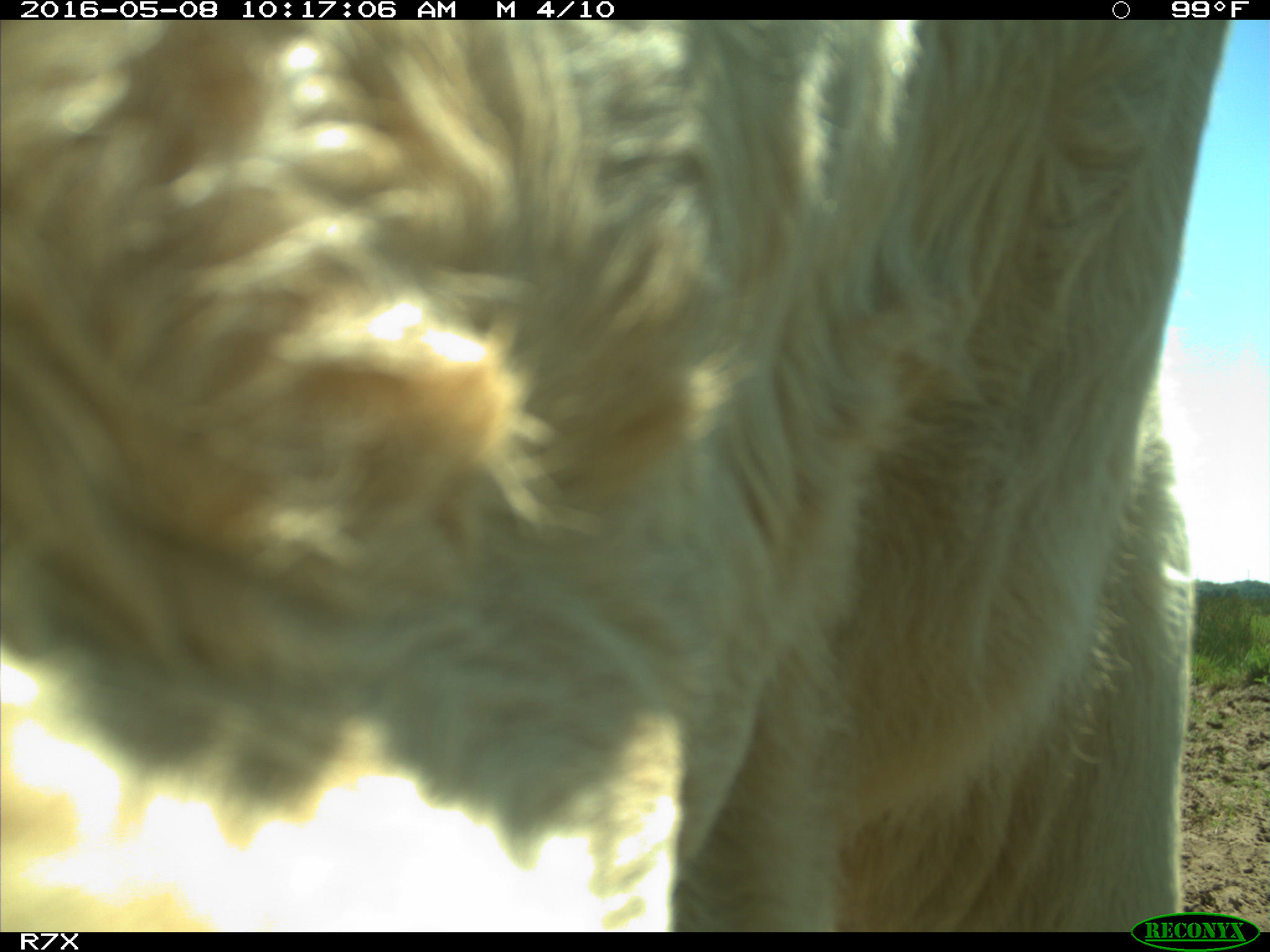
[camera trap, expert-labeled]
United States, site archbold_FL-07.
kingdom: Animalia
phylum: Chordata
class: Mammalia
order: Artiodactyla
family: Bovidae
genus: Bos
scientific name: Bos taurus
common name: domestic cow